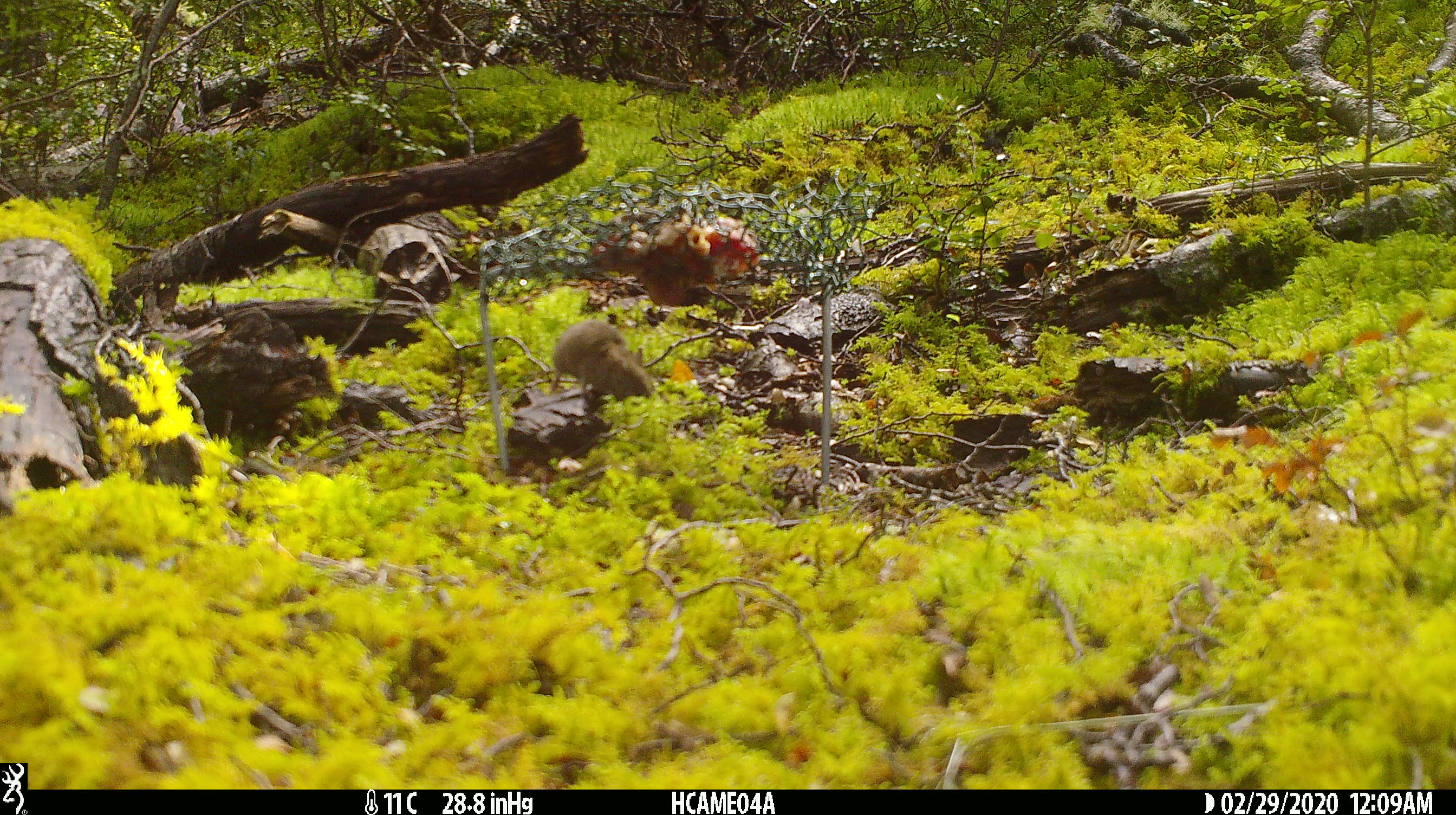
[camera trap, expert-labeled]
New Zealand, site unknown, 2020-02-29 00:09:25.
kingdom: Animalia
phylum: Chordata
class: Mammalia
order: Rodentia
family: Muridae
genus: Mus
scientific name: Mus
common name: mouse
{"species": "mouse (Mus)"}